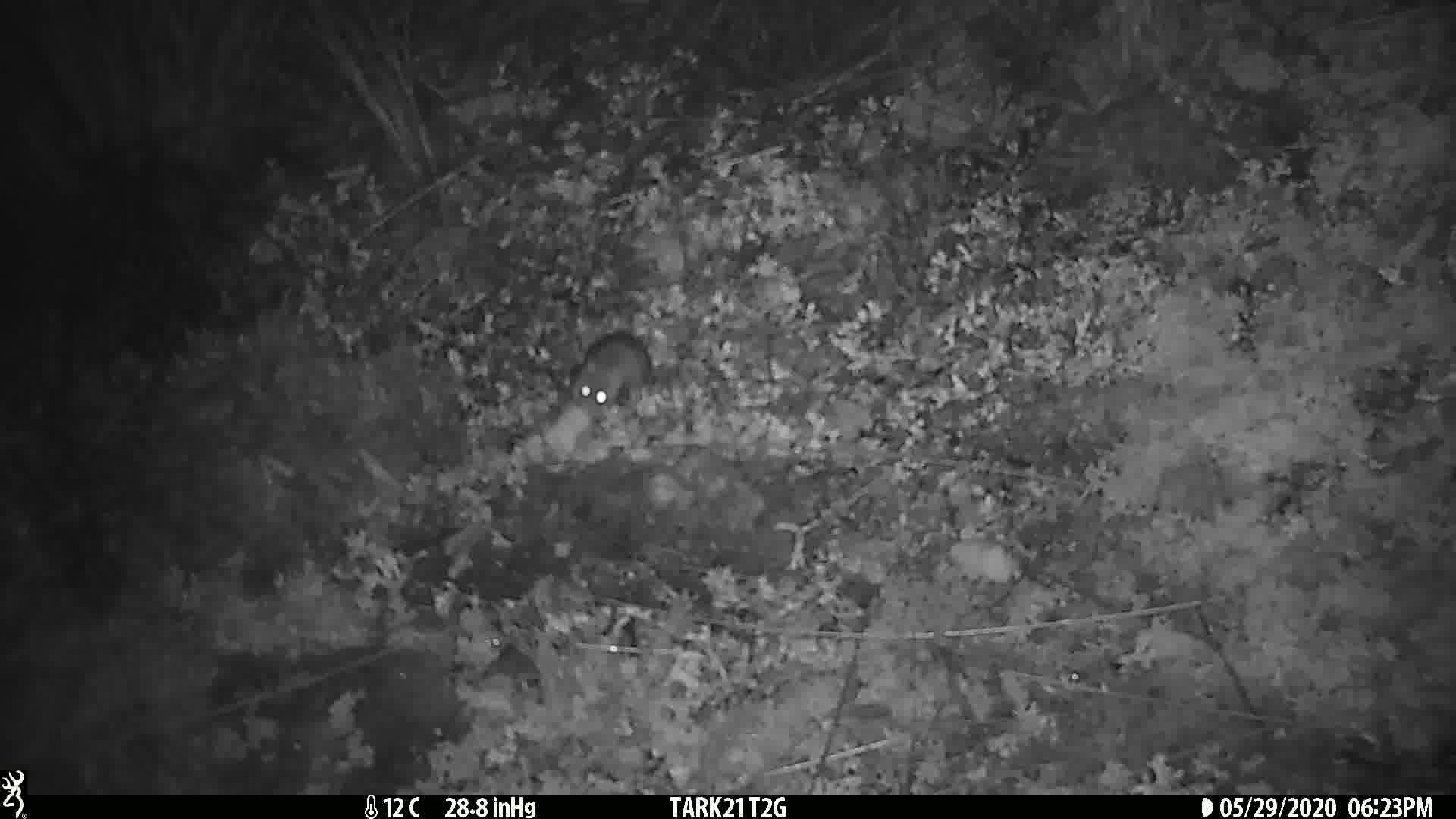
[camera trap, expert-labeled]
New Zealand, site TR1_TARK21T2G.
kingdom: Animalia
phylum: Chordata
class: Mammalia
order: Rodentia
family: Muridae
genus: Mus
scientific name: Mus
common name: mouse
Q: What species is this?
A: Mouse (Mus).